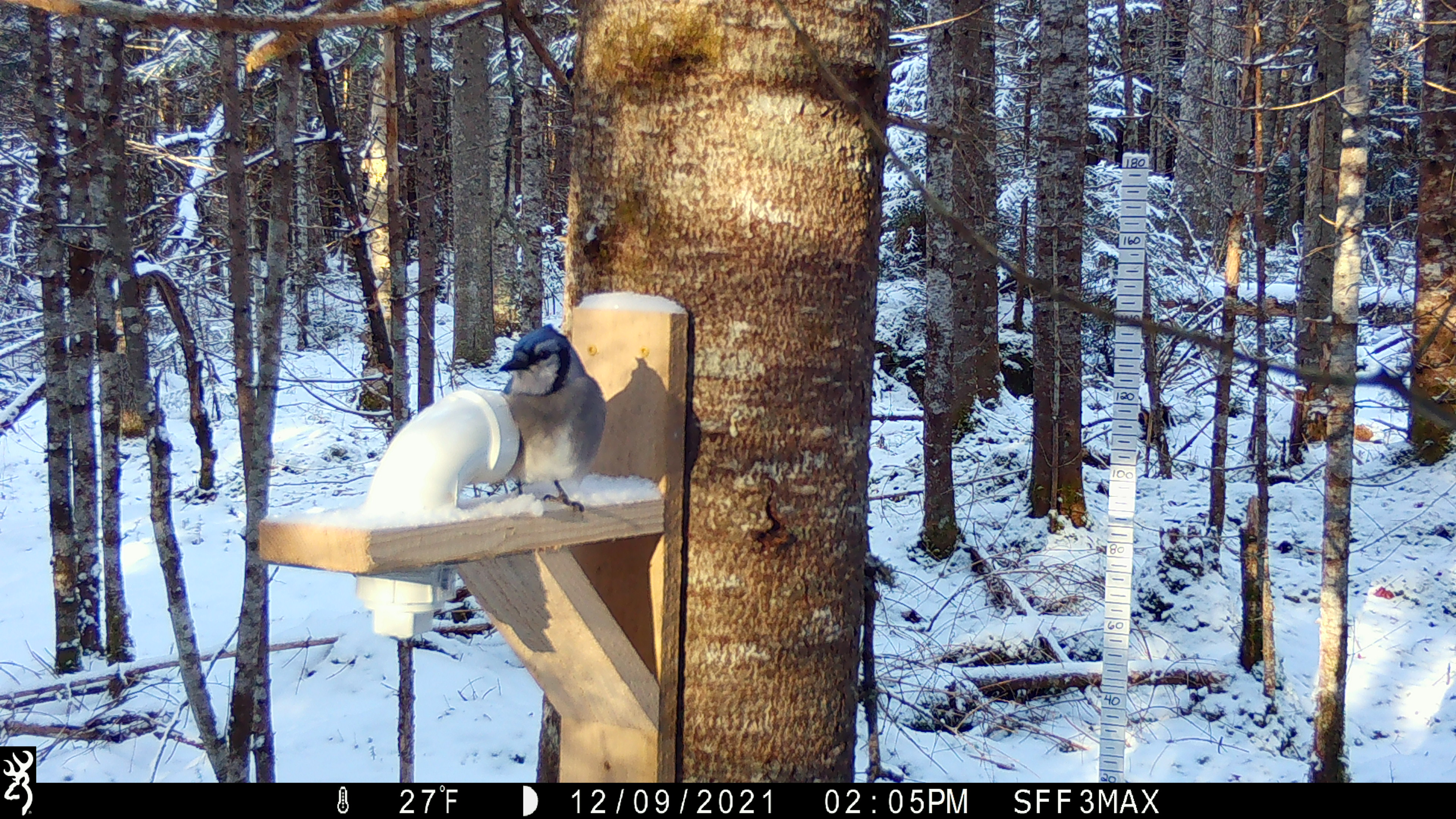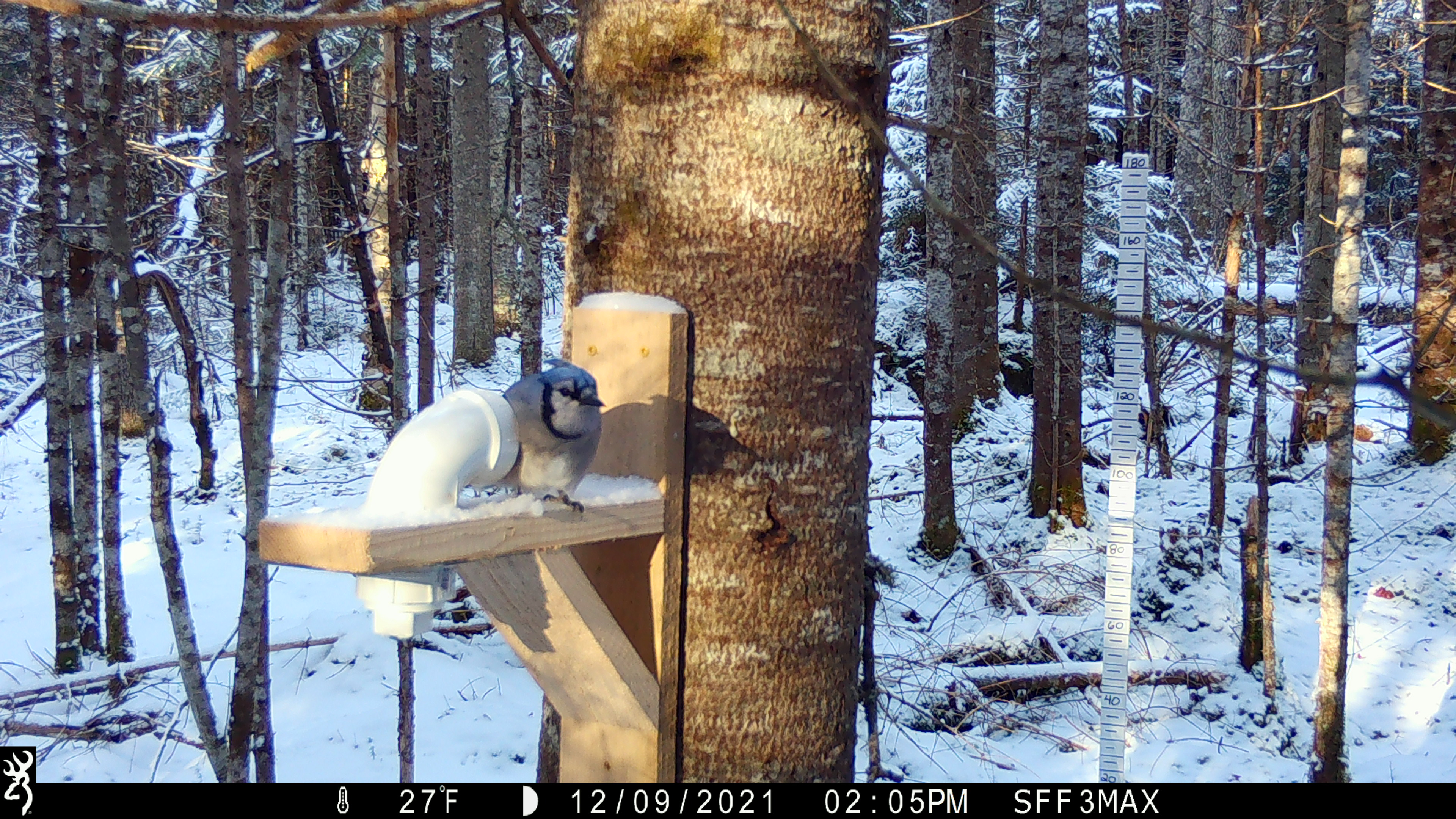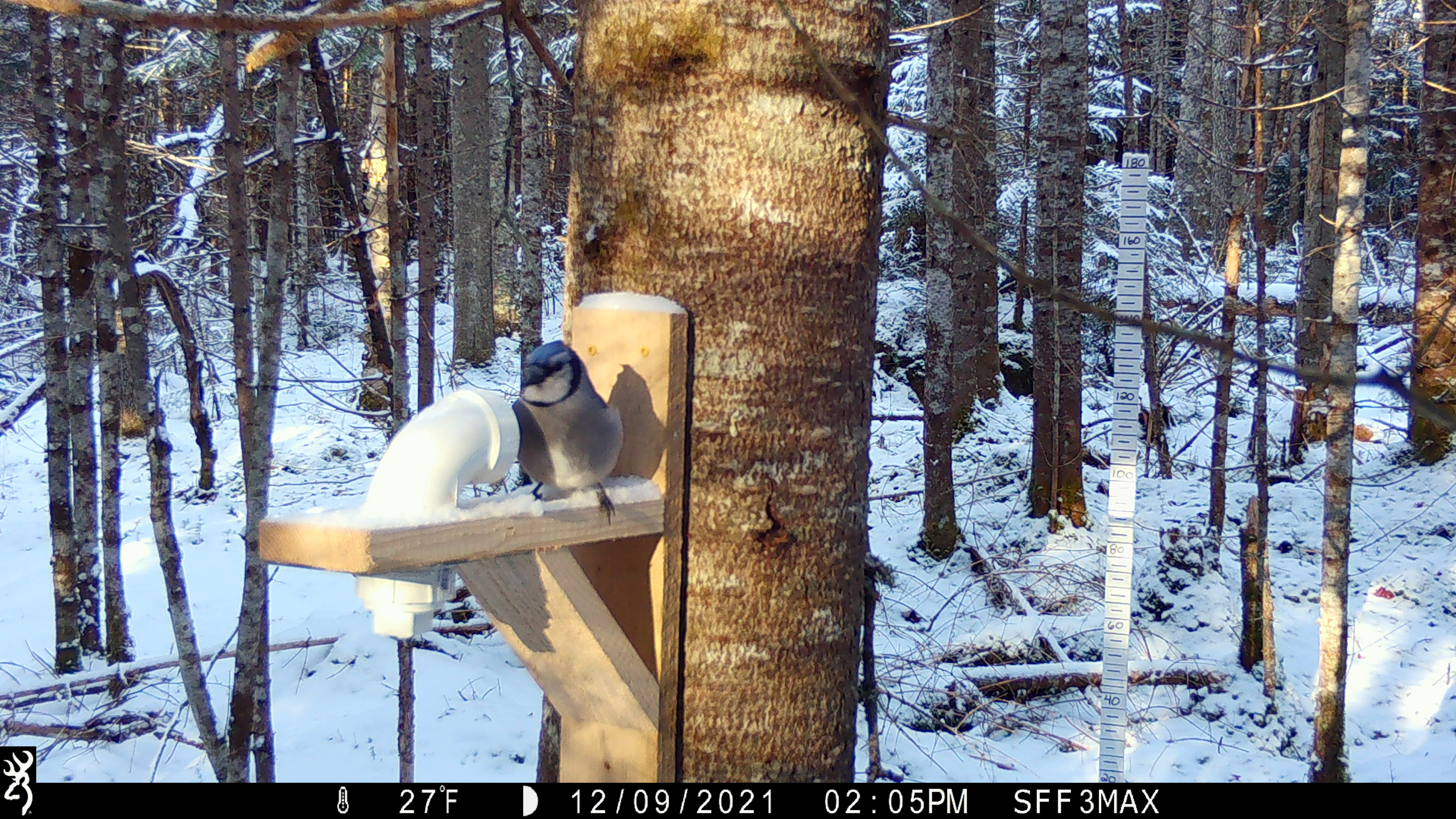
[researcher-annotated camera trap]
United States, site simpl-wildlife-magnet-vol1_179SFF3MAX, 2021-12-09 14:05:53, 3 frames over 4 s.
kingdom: Animalia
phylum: Chordata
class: Aves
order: Passeriformes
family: Corvidae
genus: Cyanocitta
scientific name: Cyanocitta cristata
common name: blue jay